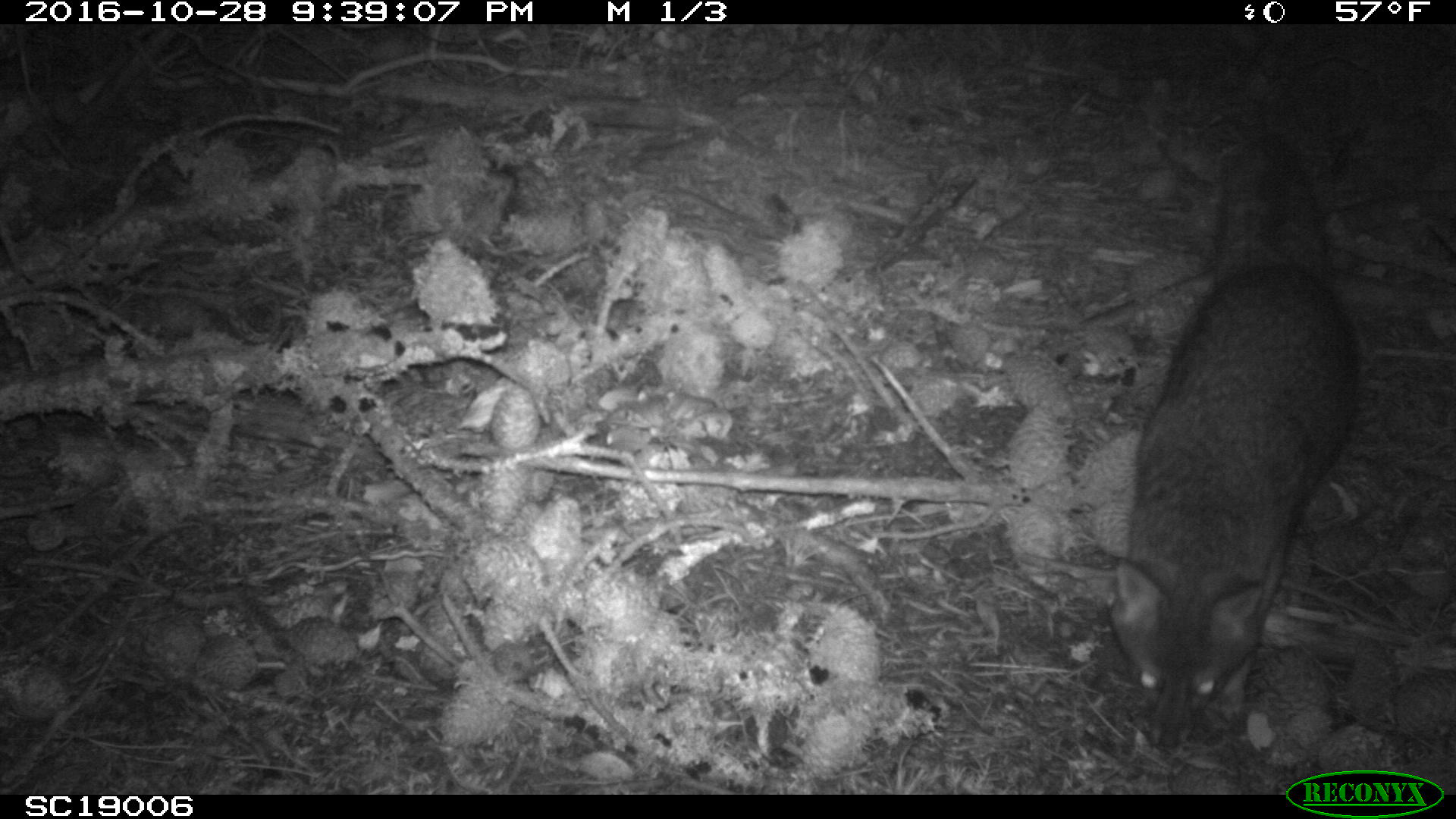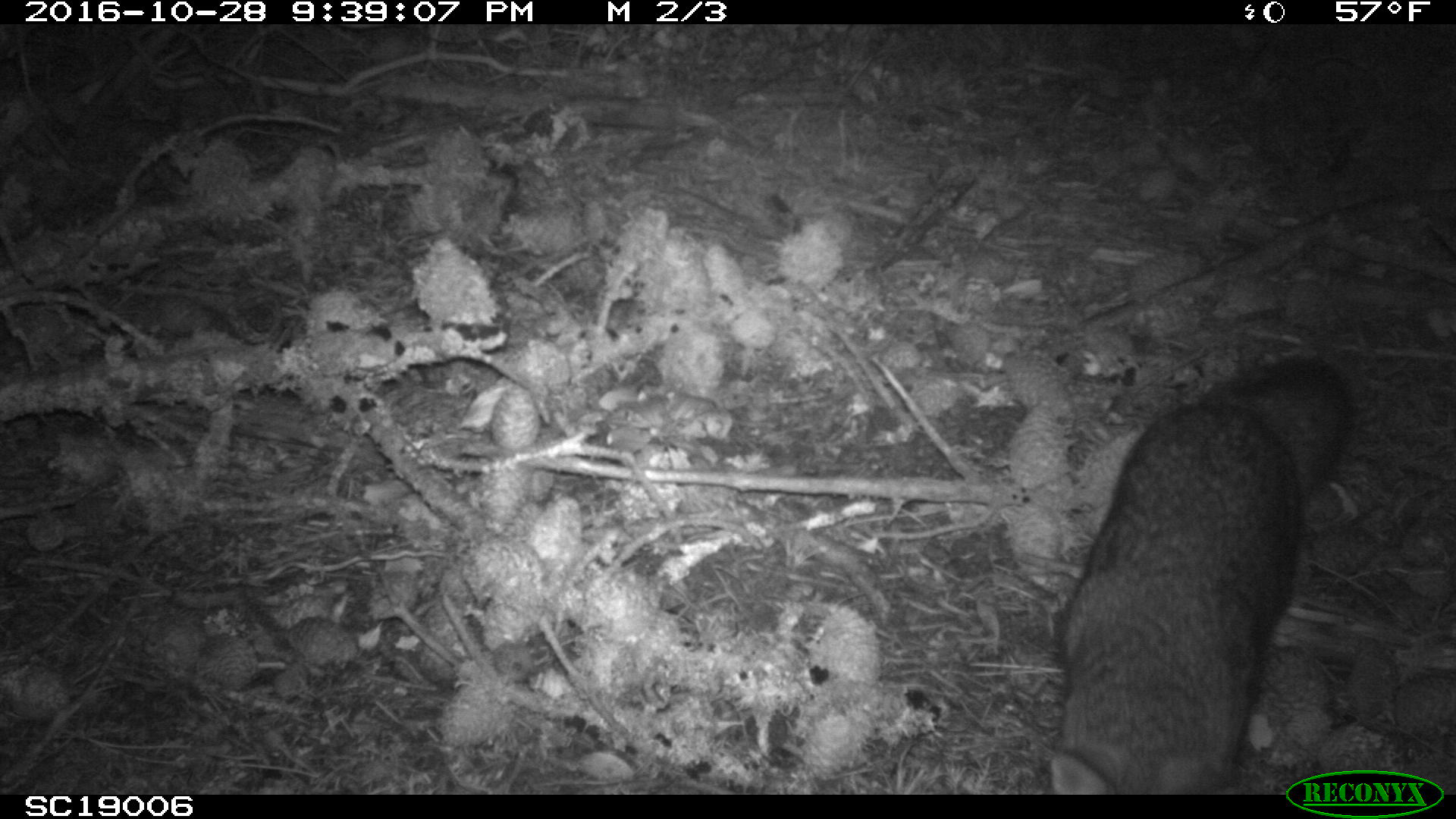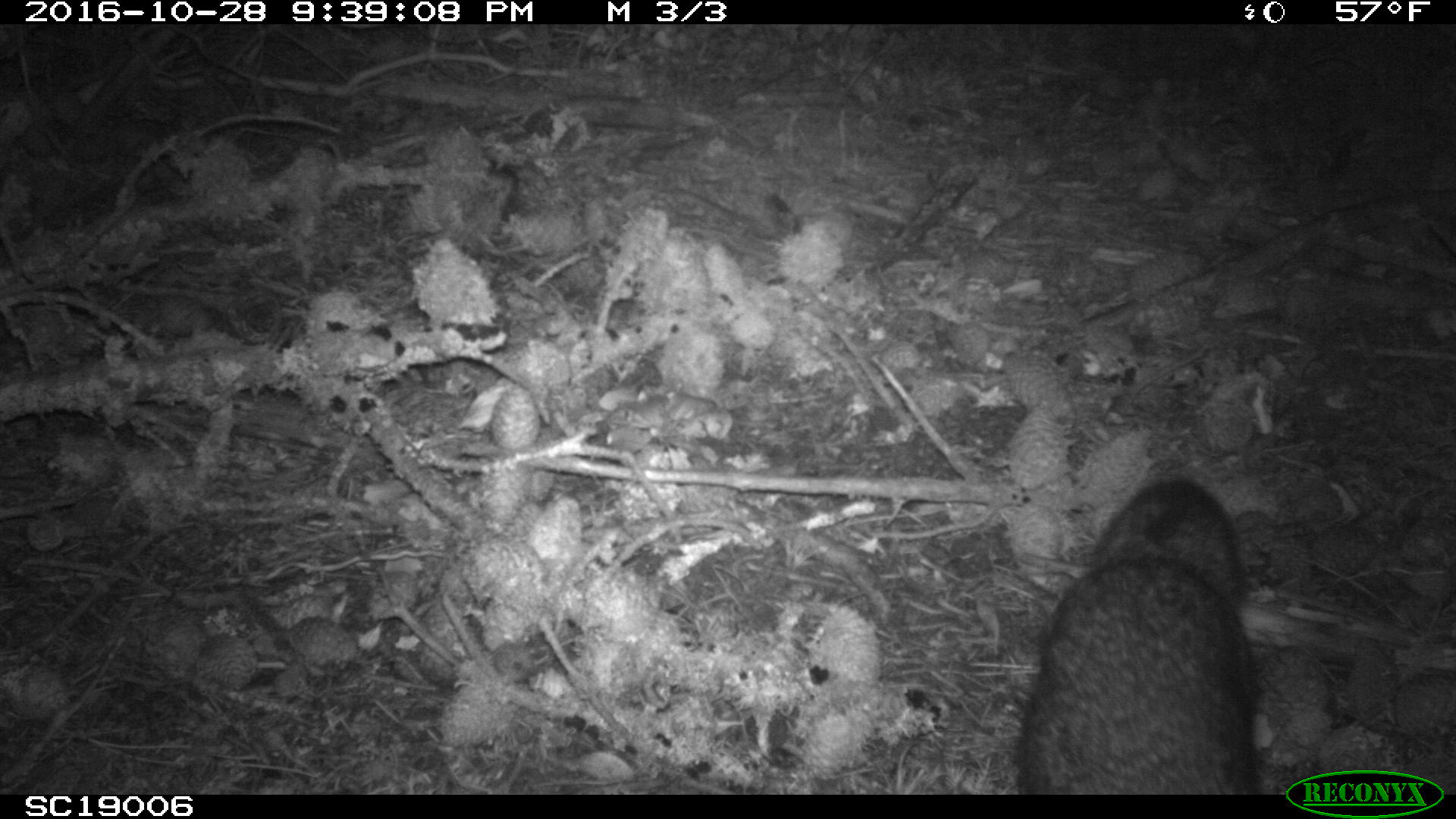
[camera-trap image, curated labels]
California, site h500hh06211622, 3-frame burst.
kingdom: Animalia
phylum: Chordata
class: Mammalia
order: Carnivora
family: Canidae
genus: Urocyon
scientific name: Urocyon littoralis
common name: island fox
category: fox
Fox (island fox) (Urocyon littoralis).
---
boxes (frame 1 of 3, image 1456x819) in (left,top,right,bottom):
fox: (1111,126,1357,751)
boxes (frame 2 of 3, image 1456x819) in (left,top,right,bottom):
fox: (1043,350,1353,795)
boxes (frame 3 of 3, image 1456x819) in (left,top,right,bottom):
fox: (1015,478,1257,794)